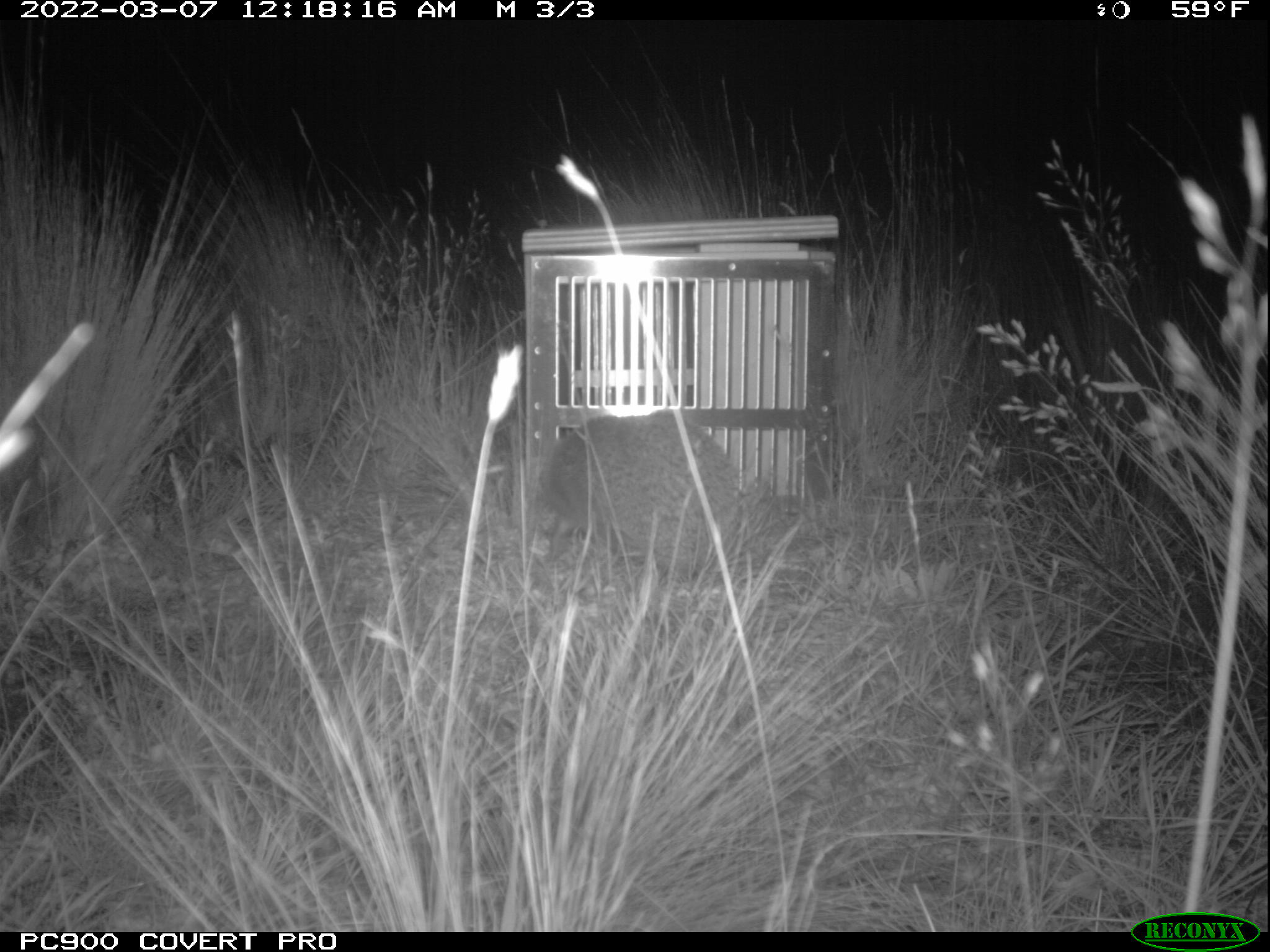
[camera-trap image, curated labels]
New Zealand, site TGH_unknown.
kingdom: Animalia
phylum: Chordata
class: Mammalia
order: Eulipotyphla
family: Erinaceidae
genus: Erinaceus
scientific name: Erinaceus europaeus europaeus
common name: european hedgehog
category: hedgehog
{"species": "hedgehog (european hedgehog) (Erinaceus europaeus europaeus)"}